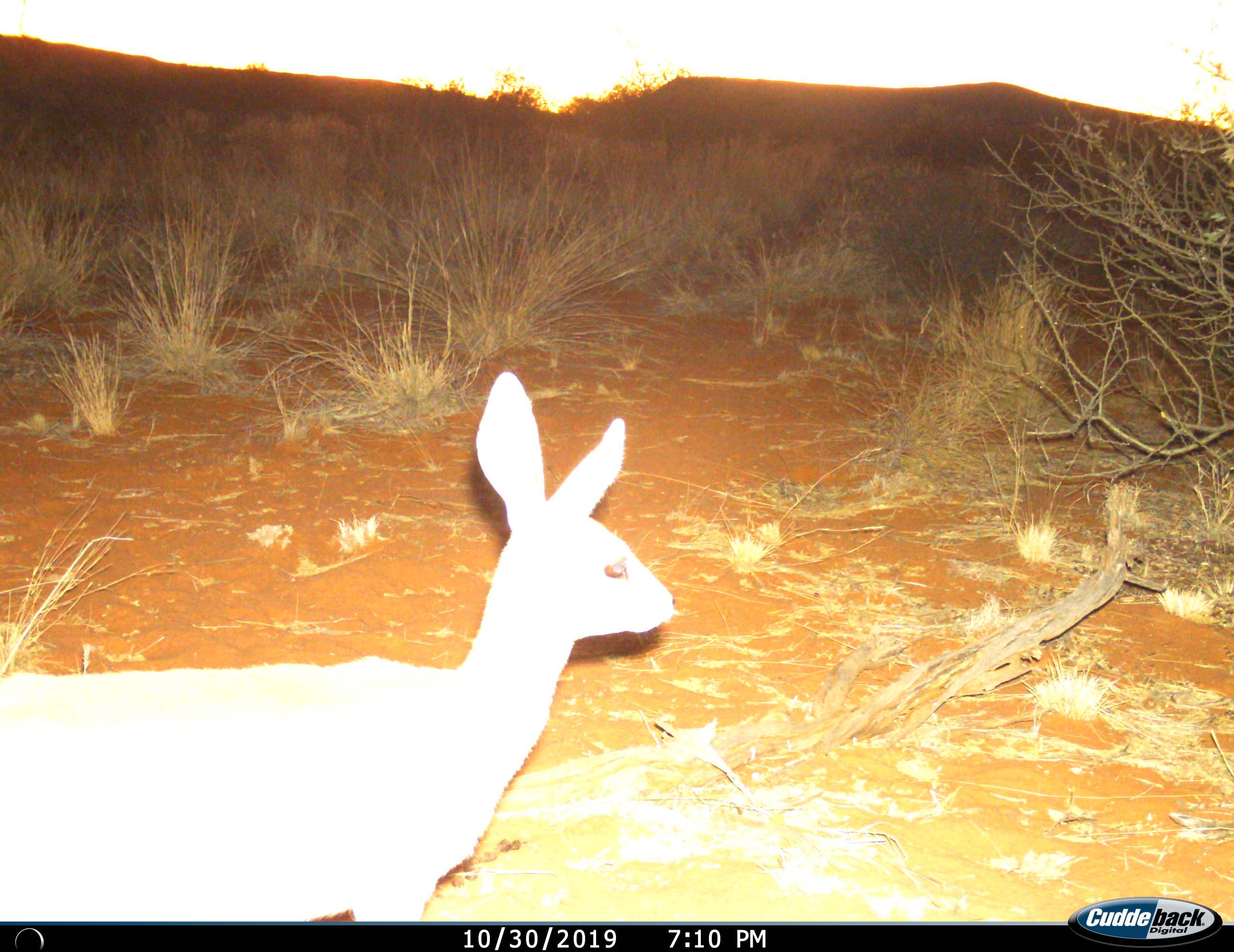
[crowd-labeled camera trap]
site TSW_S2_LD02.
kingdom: Animalia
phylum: Chordata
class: Mammalia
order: Artiodactyla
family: Bovidae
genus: Raphicerus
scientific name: Raphicerus campestris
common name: steenbok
Steenbok (Raphicerus campestris), count 1. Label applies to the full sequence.